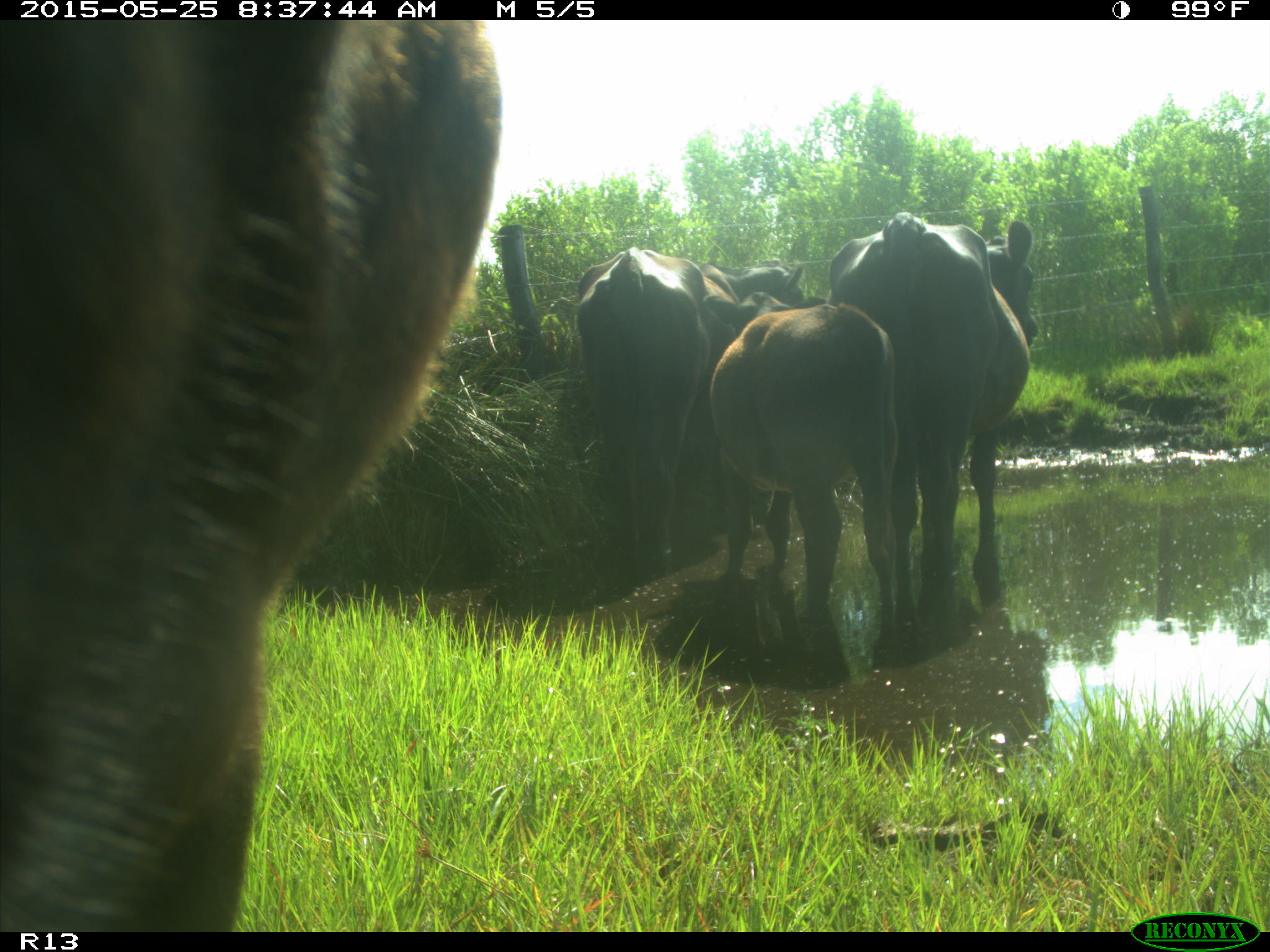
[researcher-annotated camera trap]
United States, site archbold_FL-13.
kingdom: Animalia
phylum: Chordata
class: Mammalia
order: Artiodactyla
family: Bovidae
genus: Bos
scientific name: Bos taurus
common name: domestic cow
Bos taurus (domestic cow).